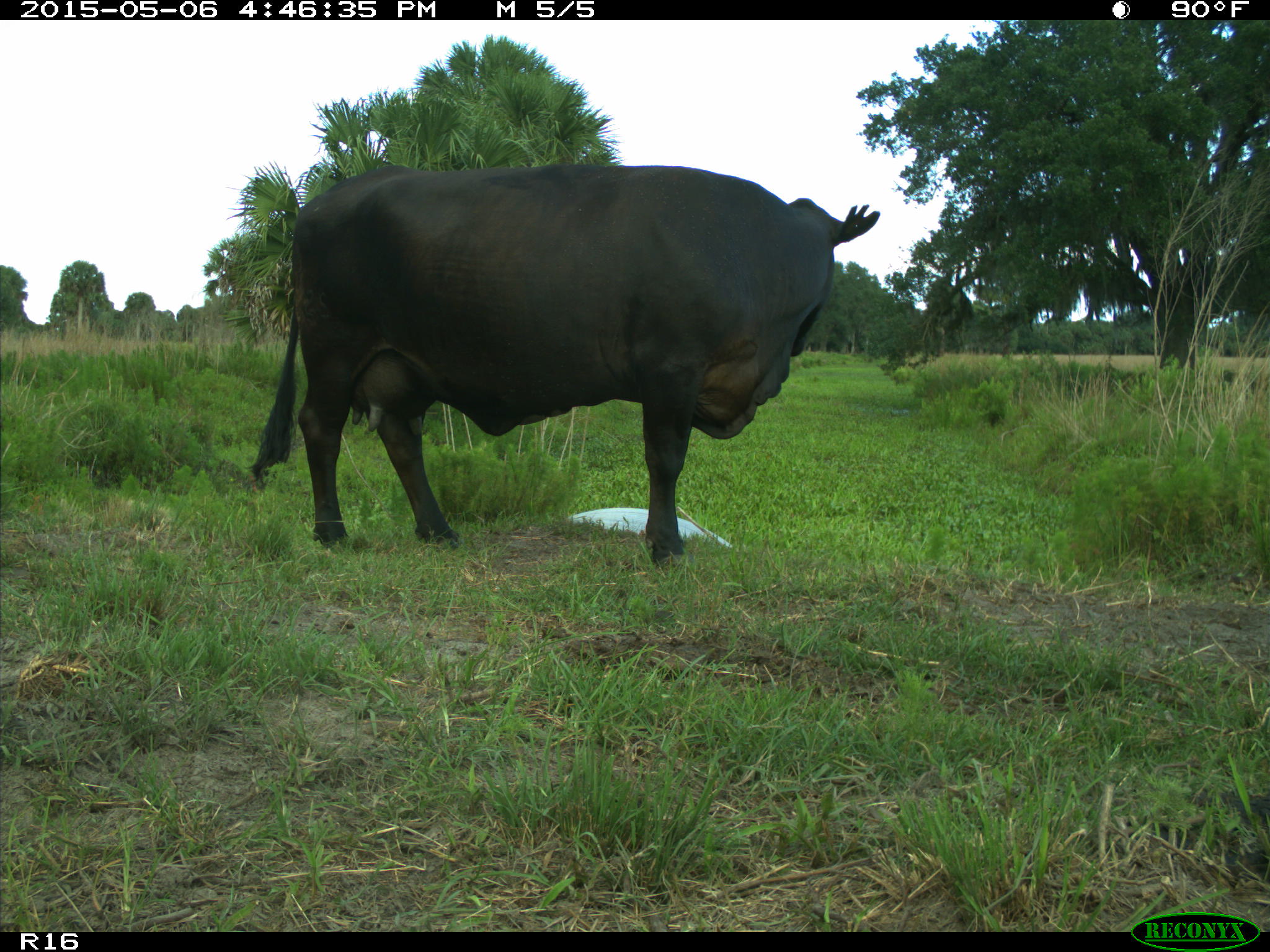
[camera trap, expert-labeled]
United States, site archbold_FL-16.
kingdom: Animalia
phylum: Chordata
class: Mammalia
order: Artiodactyla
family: Bovidae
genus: Bos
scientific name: Bos taurus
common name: domestic cow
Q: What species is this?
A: Bos taurus (domestic cow).